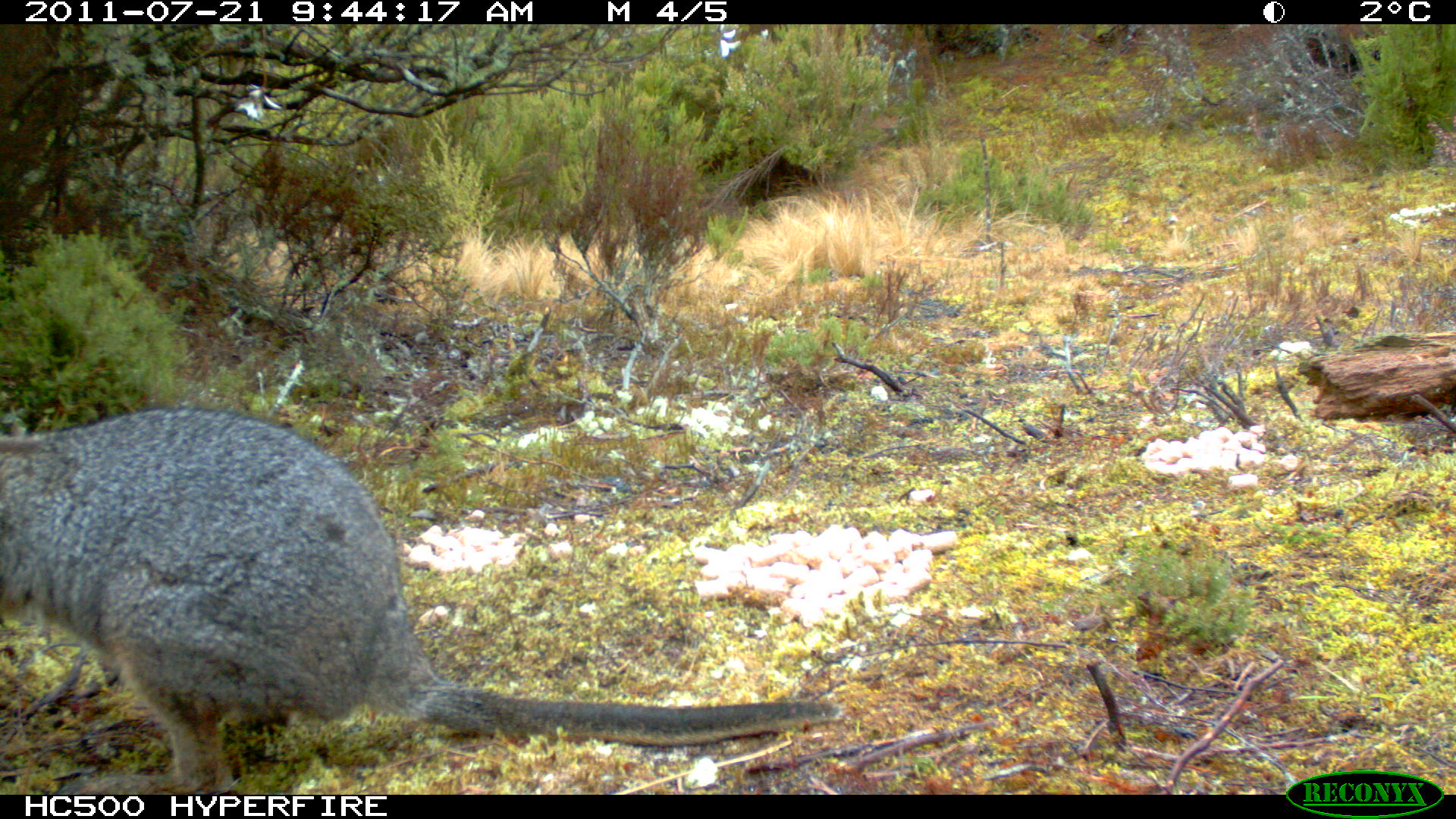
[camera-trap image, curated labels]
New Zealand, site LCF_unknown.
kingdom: Animalia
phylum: Chordata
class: Mammalia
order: Diprotodontia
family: Macropodidae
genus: Notamacropus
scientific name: Notamacropus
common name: wallaby